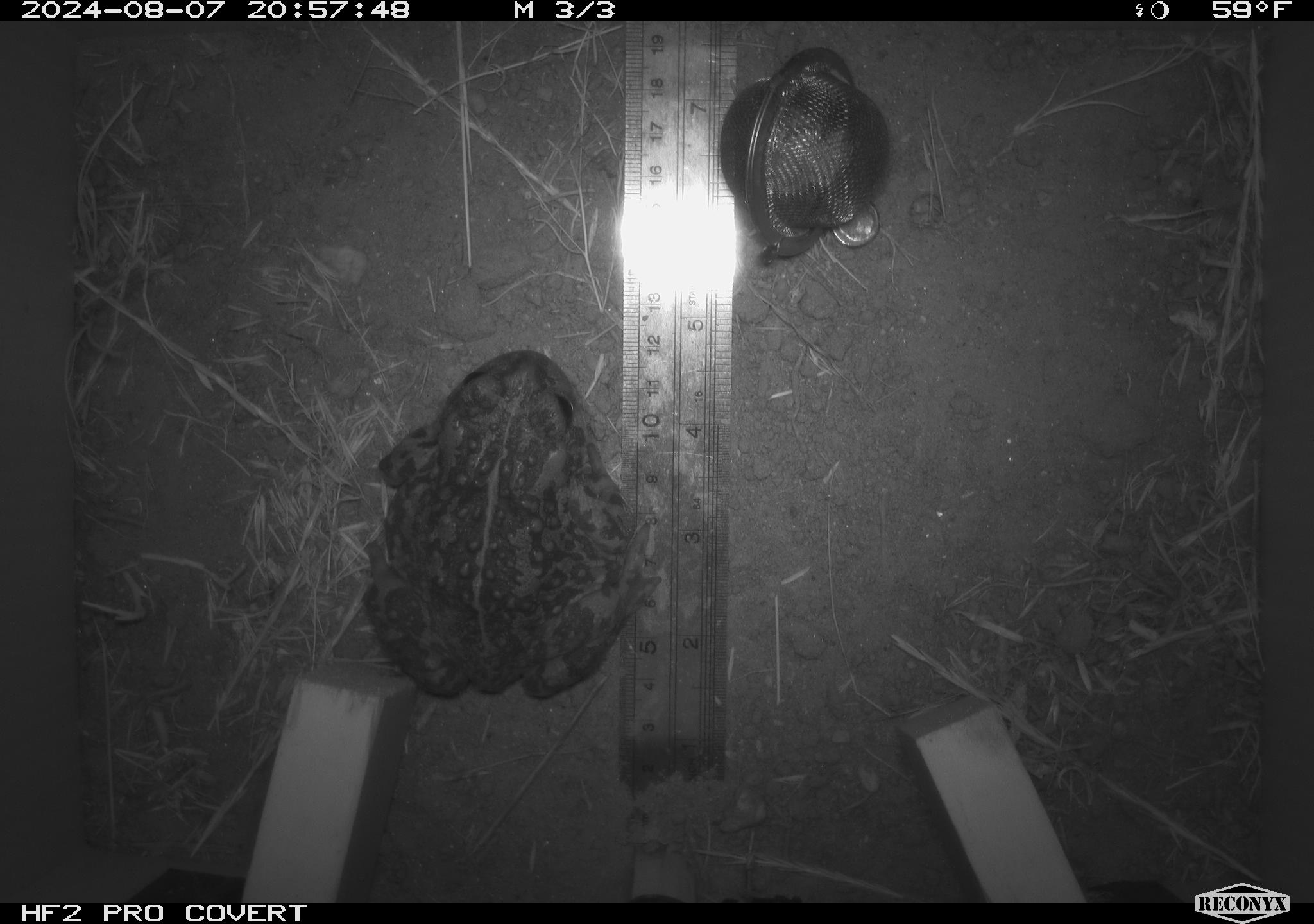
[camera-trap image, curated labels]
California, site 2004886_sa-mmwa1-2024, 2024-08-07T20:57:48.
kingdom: Animalia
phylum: Chordata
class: Amphibia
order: Anura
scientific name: Anura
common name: frogs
Frogs (Anura).